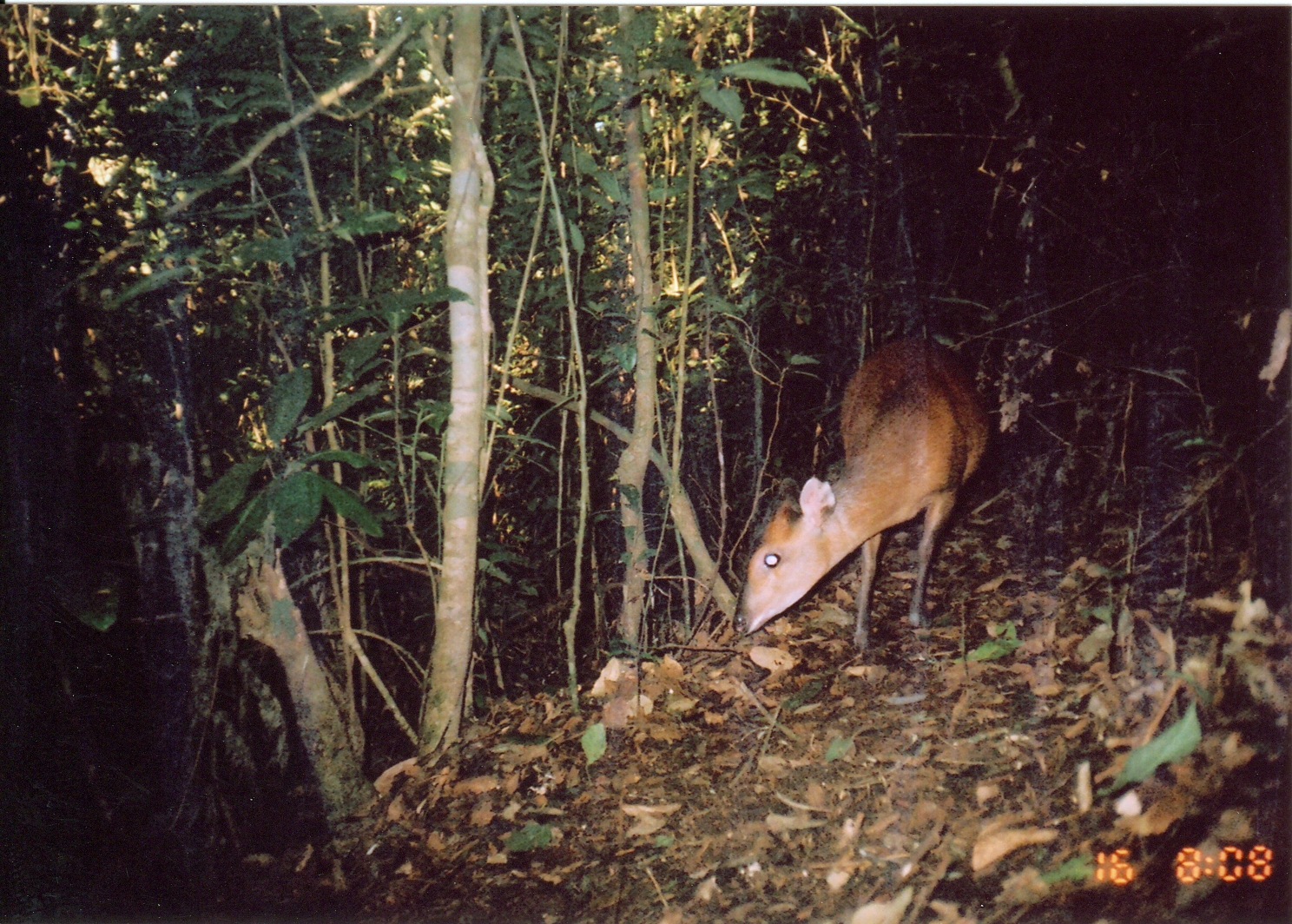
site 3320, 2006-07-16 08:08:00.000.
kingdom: Animalia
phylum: Chordata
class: Mammalia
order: Artiodactyla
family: Bovidae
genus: Cephalophus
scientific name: Cephalophus harveyi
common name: harvey's duiker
Cephalophus harveyi (harvey's duiker), count 1.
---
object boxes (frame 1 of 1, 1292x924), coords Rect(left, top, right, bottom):
cephalophus harveyi: Rect(731, 333, 990, 649)